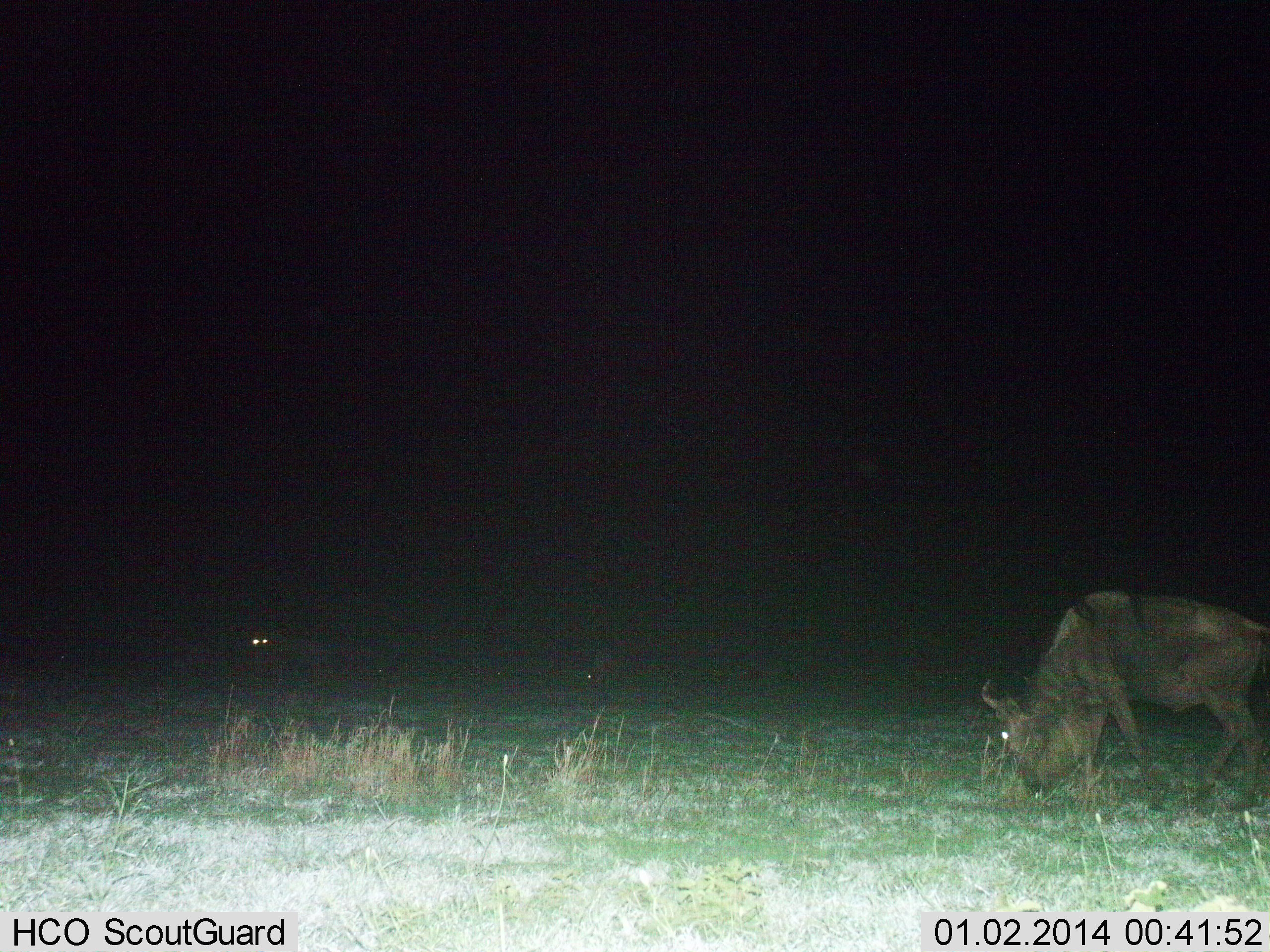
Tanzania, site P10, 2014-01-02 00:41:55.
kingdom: Animalia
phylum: Chordata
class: Mammalia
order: Artiodactyla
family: Bovidae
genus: Connochaetes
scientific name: Connochaetes taurinus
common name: blue wildebeest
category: wildebeest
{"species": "wildebeest (blue wildebeest) (Connochaetes taurinus)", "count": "1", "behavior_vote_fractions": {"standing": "17%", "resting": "8%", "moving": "8%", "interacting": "0%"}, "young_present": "0%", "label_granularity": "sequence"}